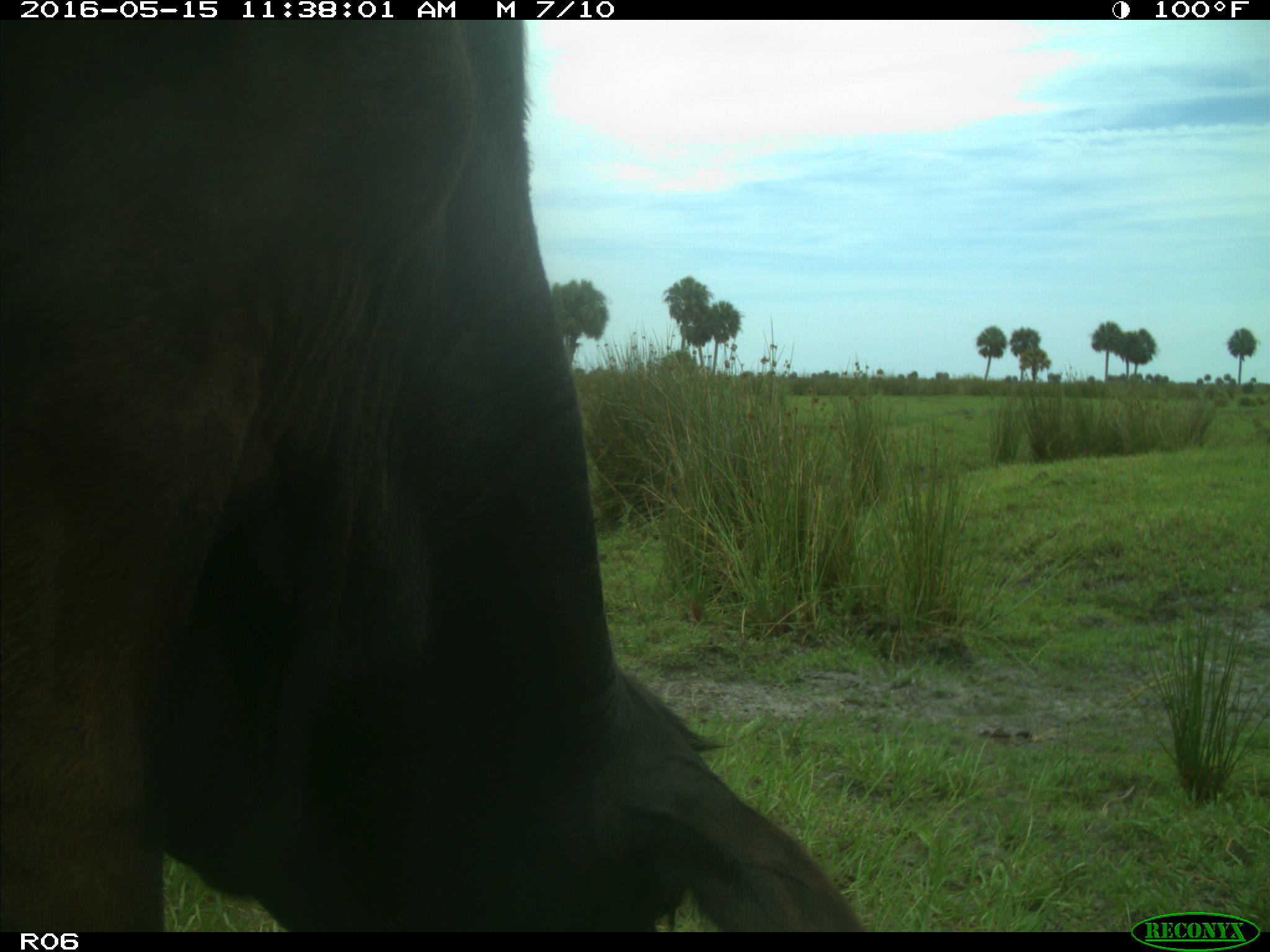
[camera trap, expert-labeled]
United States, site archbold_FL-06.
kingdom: Animalia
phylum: Chordata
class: Mammalia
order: Artiodactyla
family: Bovidae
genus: Bos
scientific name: Bos taurus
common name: domestic cow